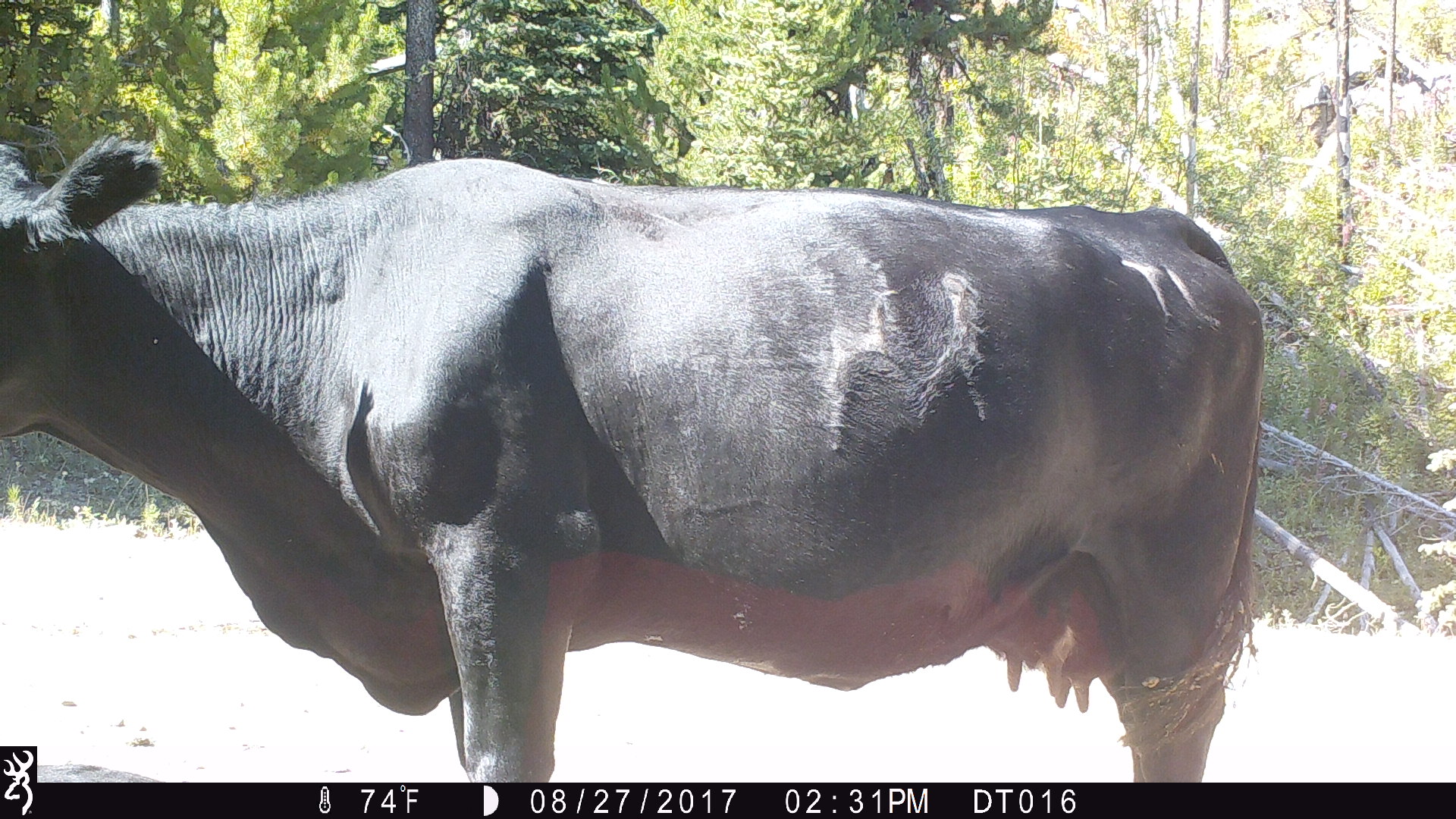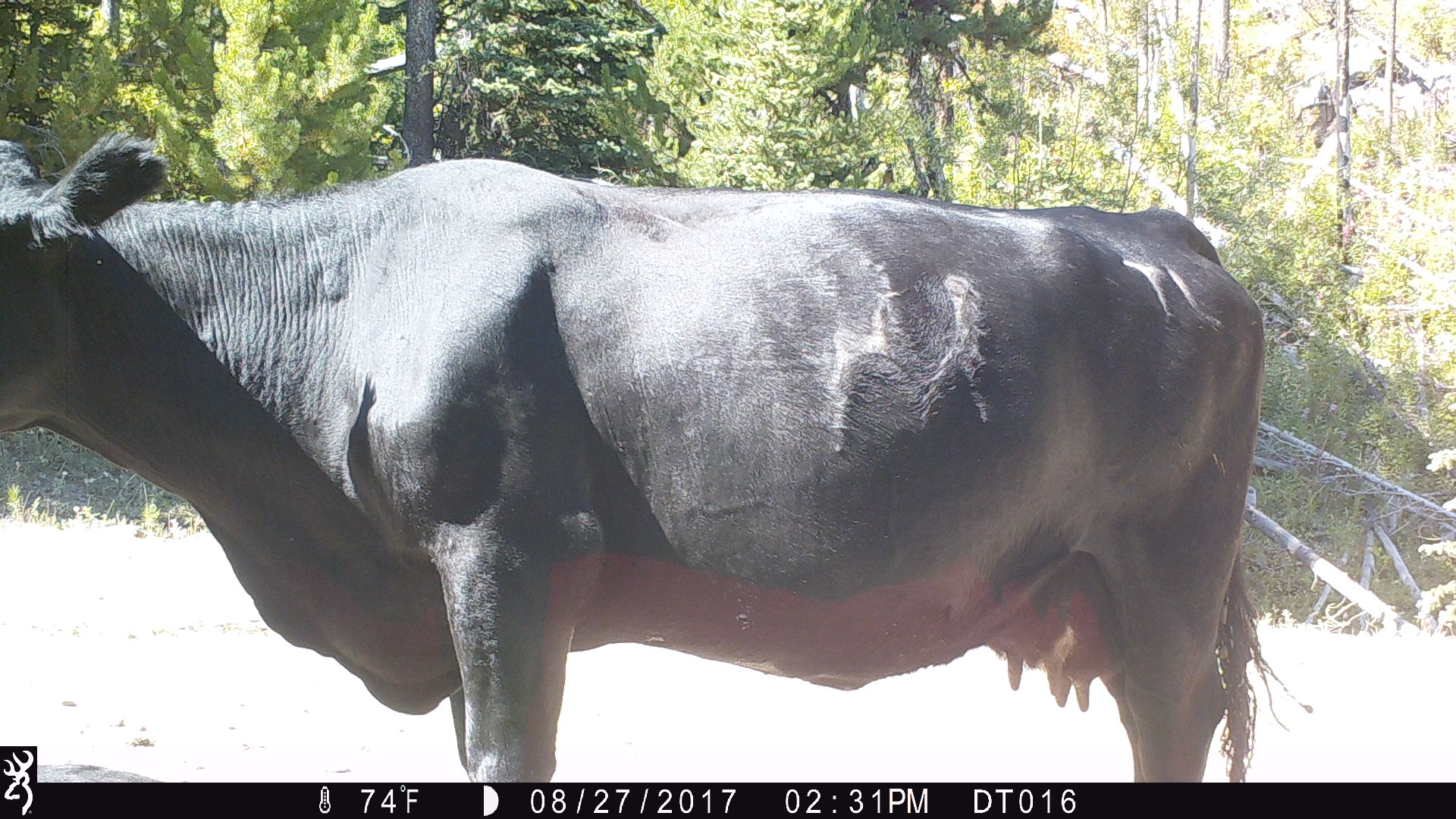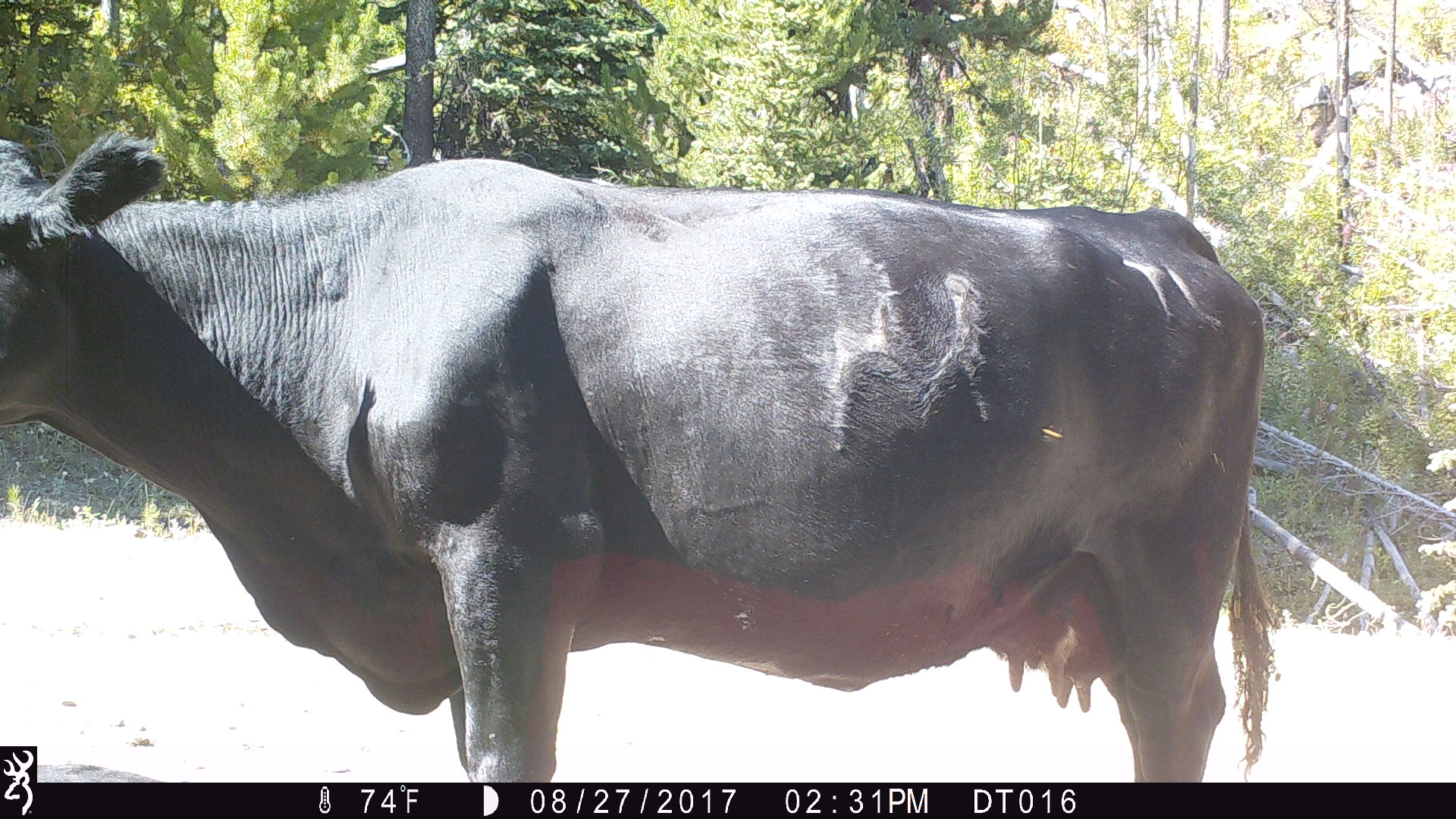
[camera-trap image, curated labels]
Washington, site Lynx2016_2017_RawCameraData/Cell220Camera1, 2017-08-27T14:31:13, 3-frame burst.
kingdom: Animalia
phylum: Chordata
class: Mammalia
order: Artiodactyla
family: Bovidae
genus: Bos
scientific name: Bos taurus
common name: domestic cattle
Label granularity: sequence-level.